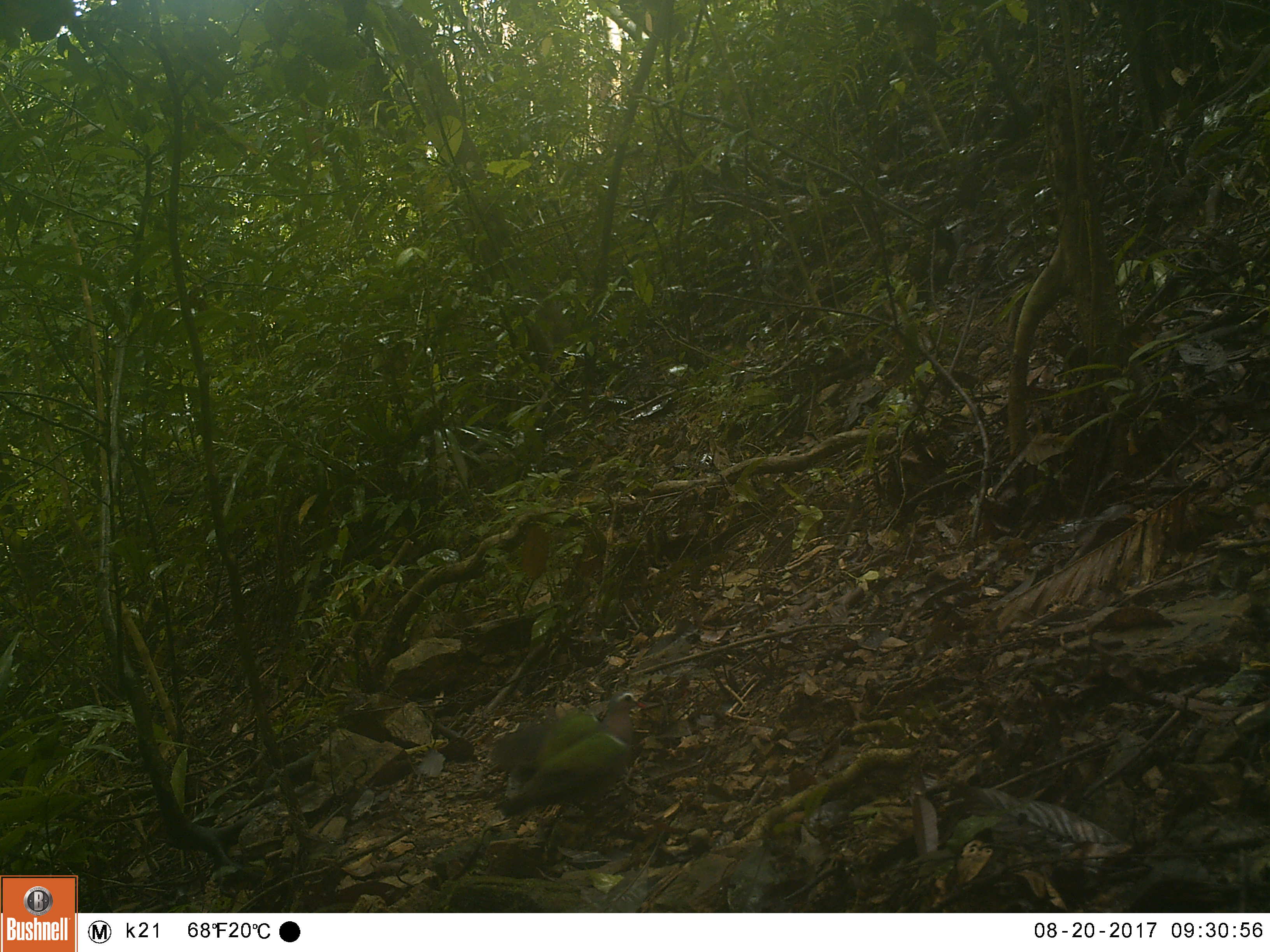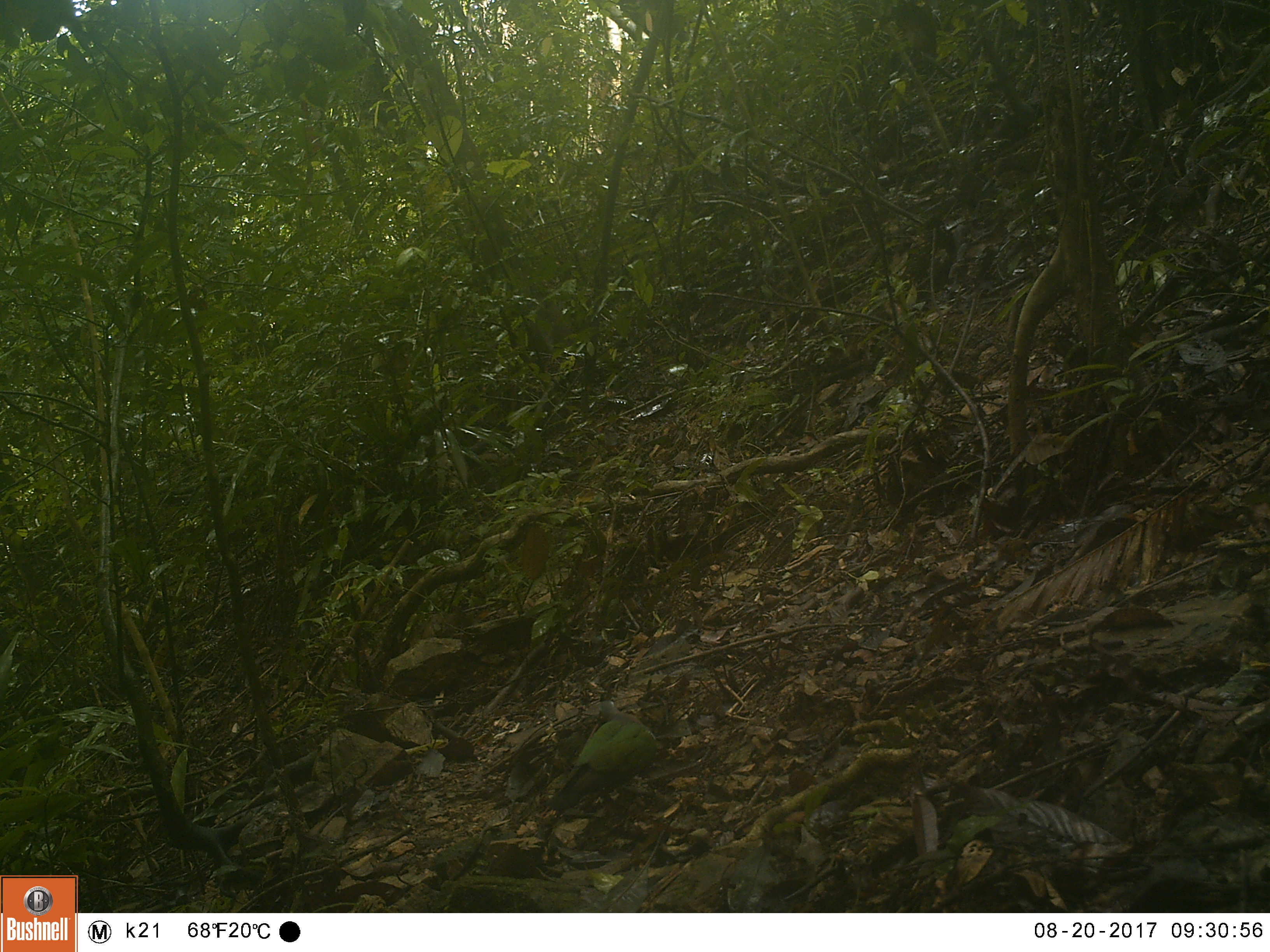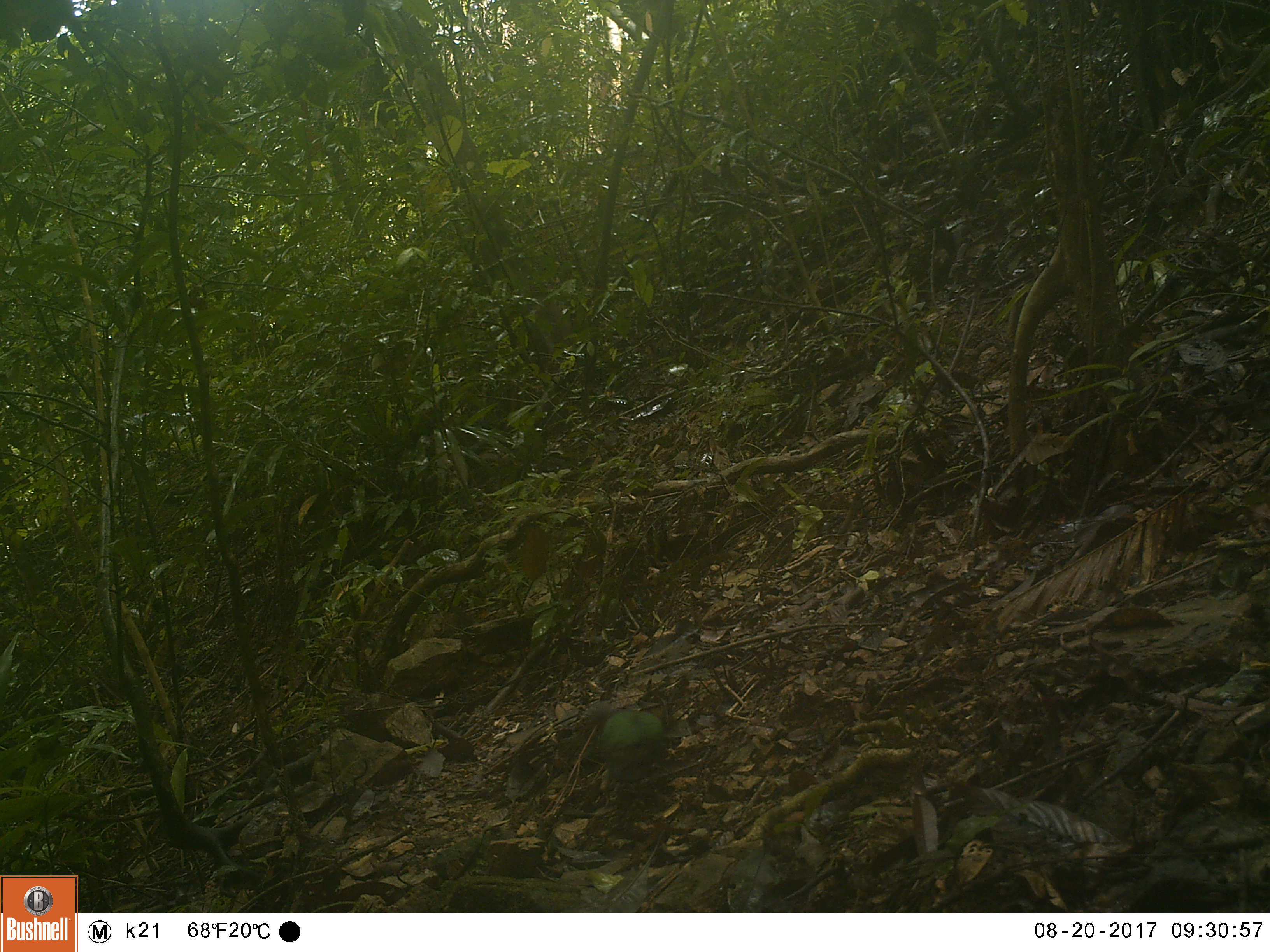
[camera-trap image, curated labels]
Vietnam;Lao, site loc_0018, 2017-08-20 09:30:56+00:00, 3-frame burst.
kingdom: Animalia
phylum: Chordata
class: Aves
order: Columbiformes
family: Columbidae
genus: Chalcophaps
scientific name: Chalcophaps indica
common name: emerald dove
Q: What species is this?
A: Emerald dove (Chalcophaps indica).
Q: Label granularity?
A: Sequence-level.